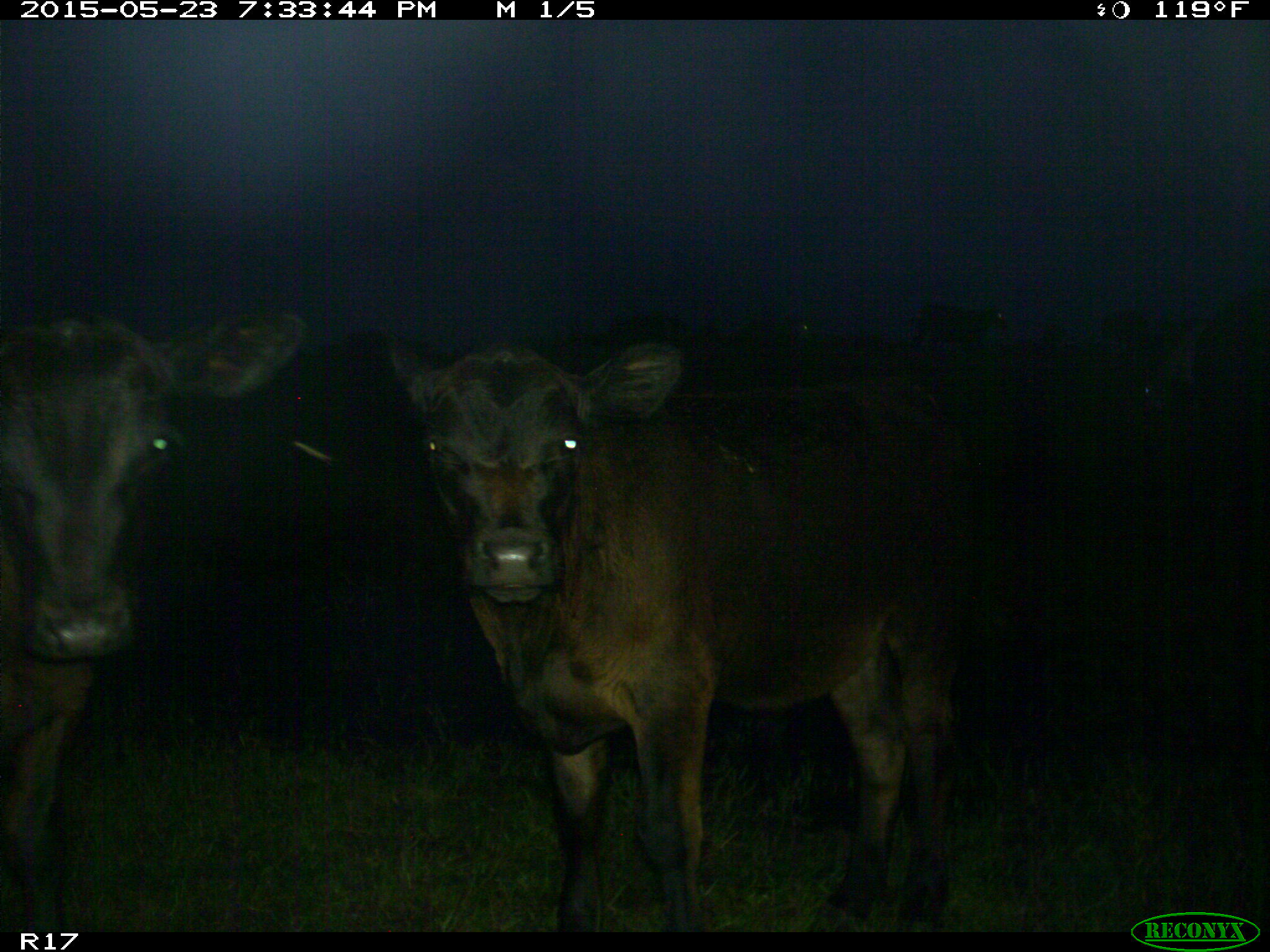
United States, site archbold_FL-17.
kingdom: Animalia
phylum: Chordata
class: Mammalia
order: Artiodactyla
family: Bovidae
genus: Bos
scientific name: Bos taurus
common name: domestic cow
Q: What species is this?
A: Bos taurus (domestic cow).